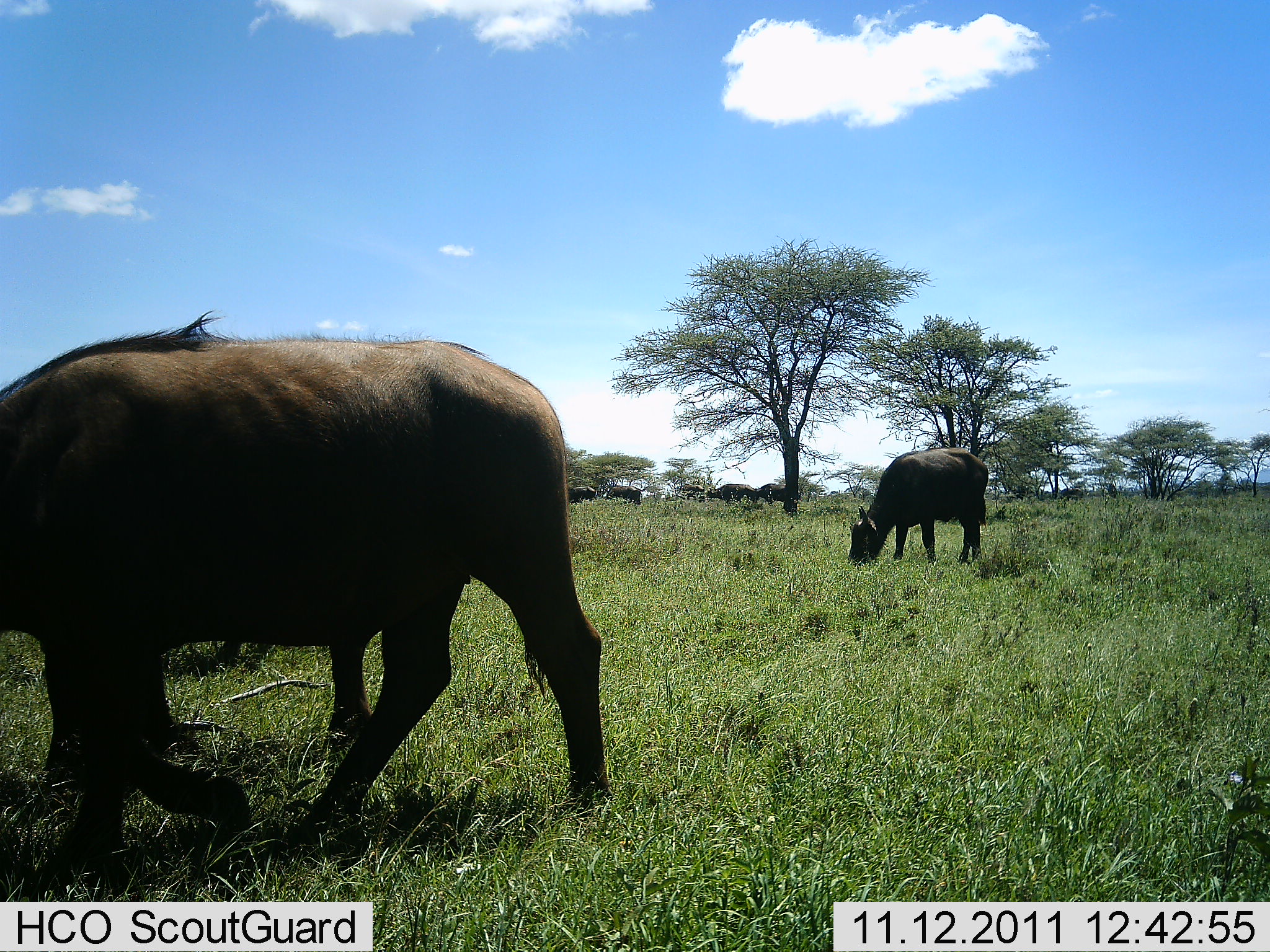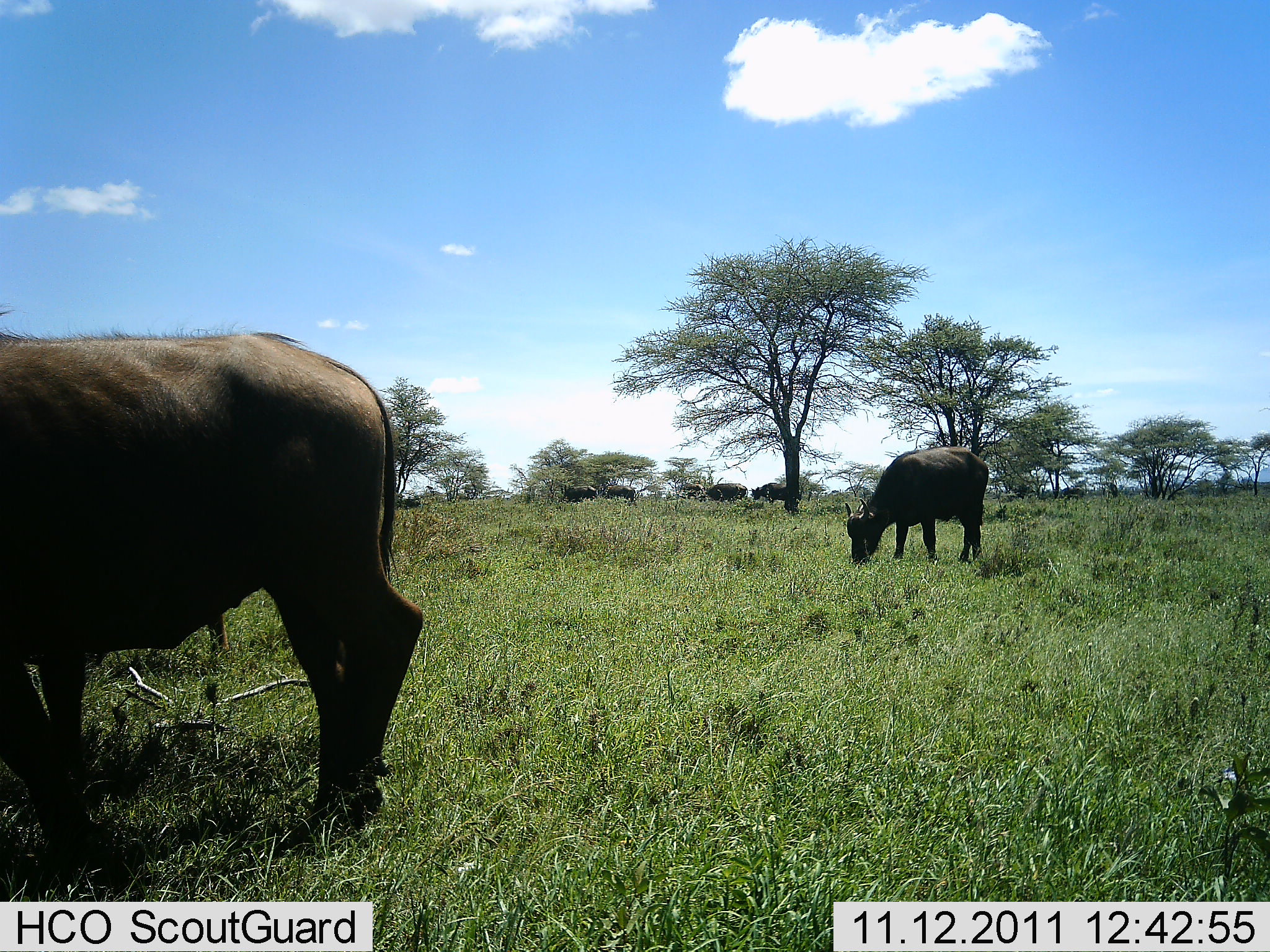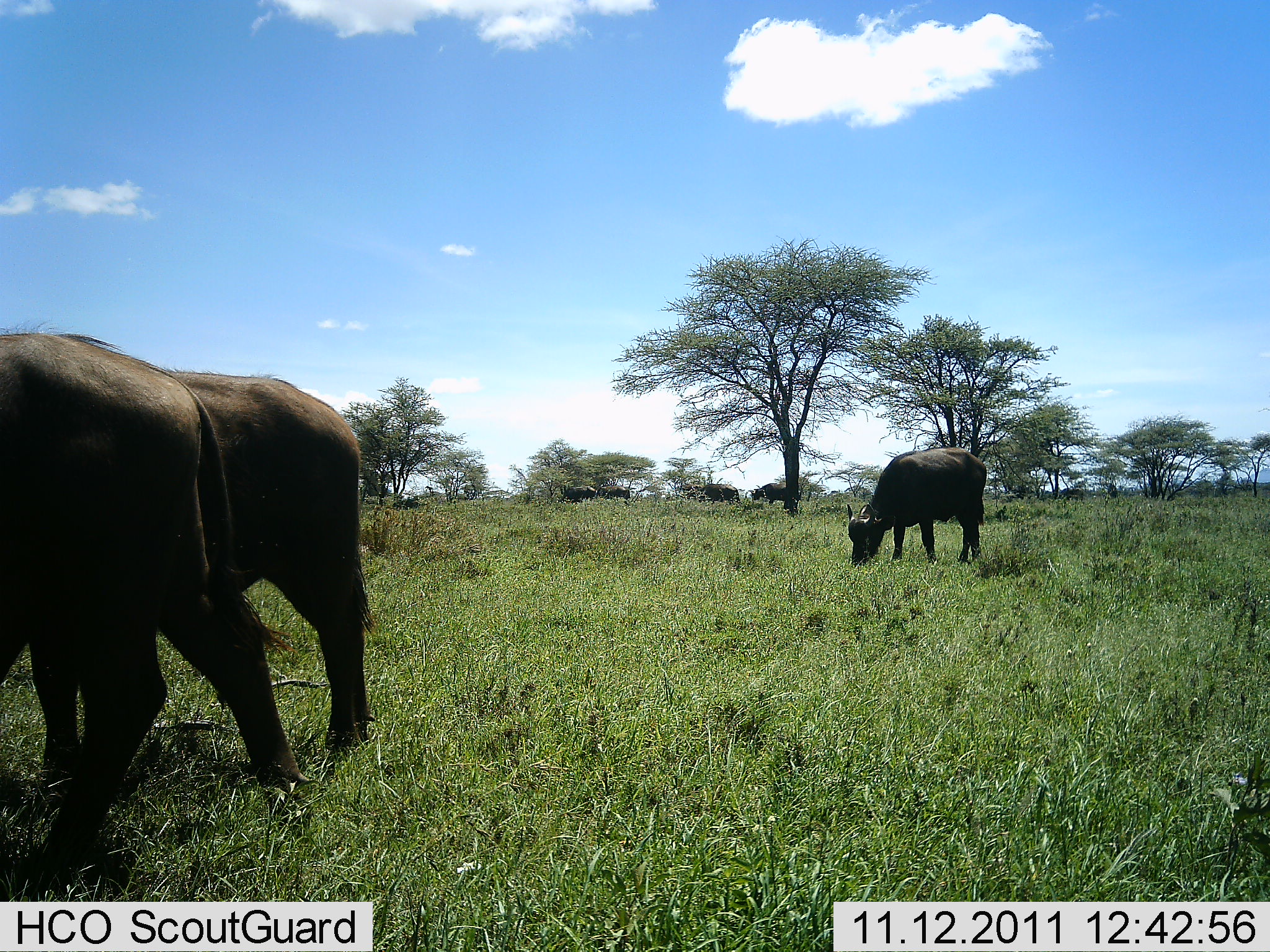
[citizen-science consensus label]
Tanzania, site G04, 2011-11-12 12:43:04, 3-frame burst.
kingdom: Animalia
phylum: Chordata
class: Mammalia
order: Artiodactyla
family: Bovidae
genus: Syncerus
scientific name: Syncerus caffer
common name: cape buffalo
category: buffalo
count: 7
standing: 17%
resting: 0%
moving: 25%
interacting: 0%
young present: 0%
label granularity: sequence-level